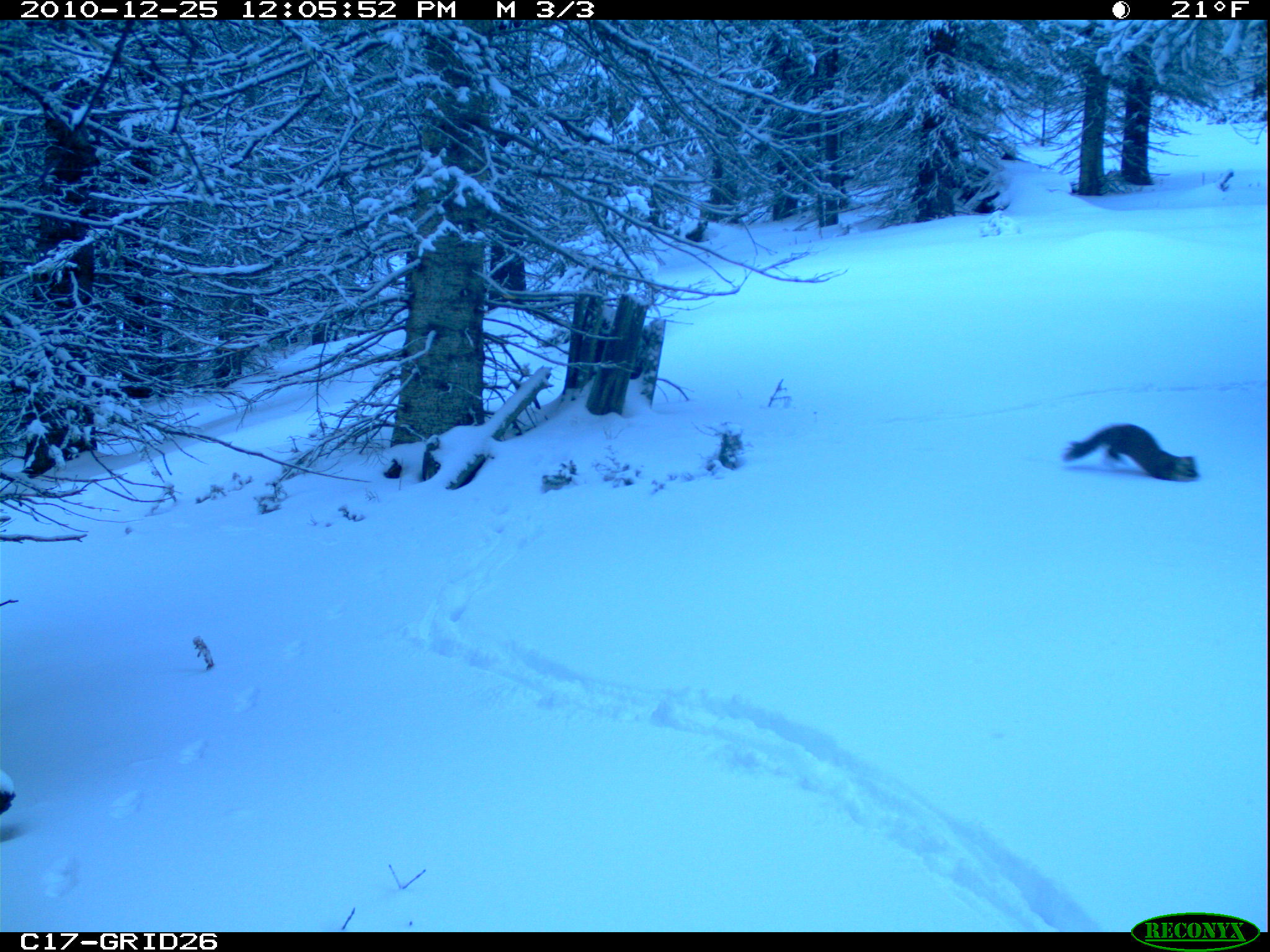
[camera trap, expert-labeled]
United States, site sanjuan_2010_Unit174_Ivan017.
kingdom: Animalia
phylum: Chordata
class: Mammalia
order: Carnivora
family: Mustelidae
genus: Martes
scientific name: Martes americana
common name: american marten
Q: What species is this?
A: Martes americana (american marten).